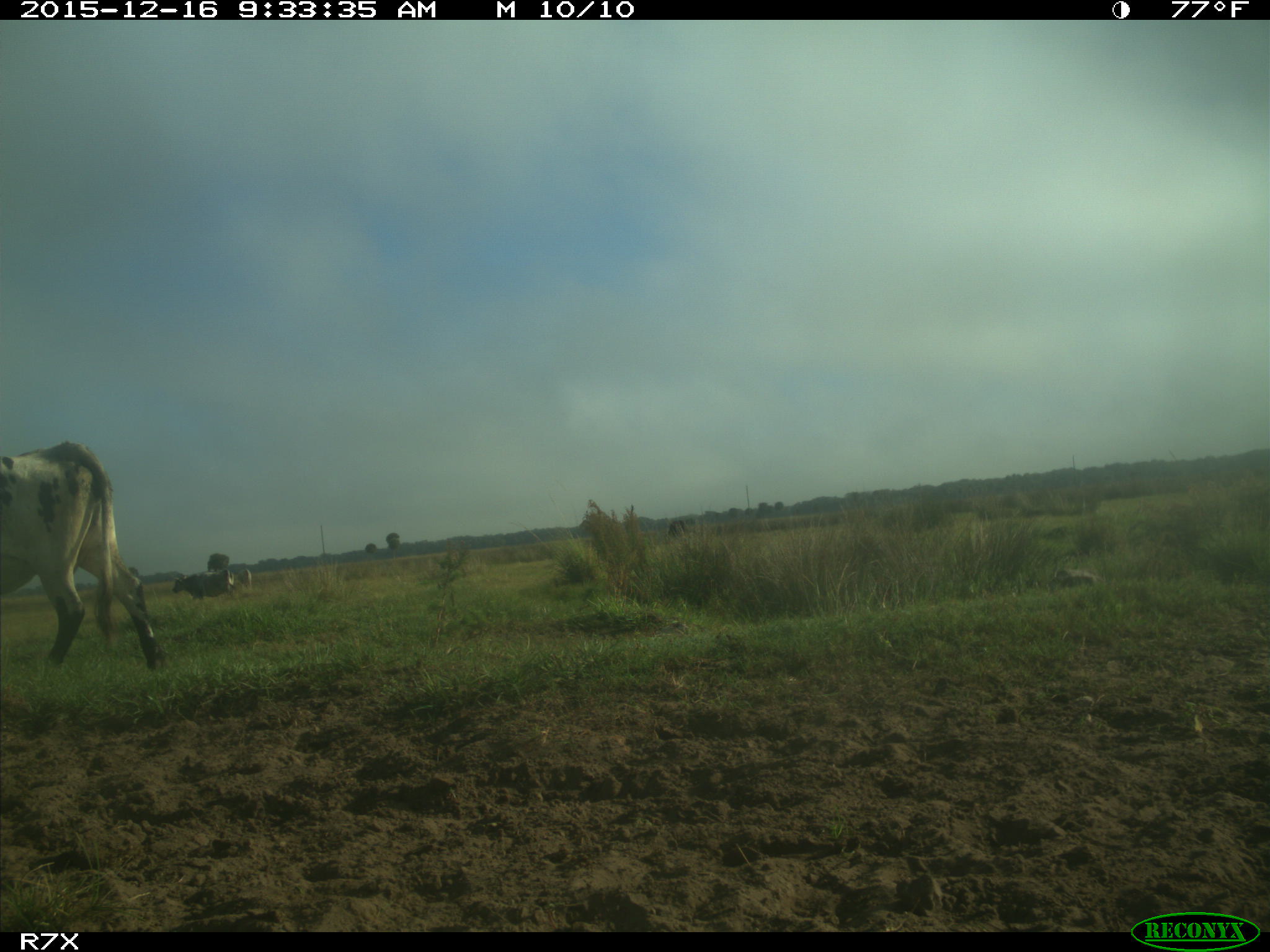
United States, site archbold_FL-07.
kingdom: Animalia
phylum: Chordata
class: Mammalia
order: Artiodactyla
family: Bovidae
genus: Bos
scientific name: Bos taurus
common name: domestic cow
Bos taurus (domestic cow).